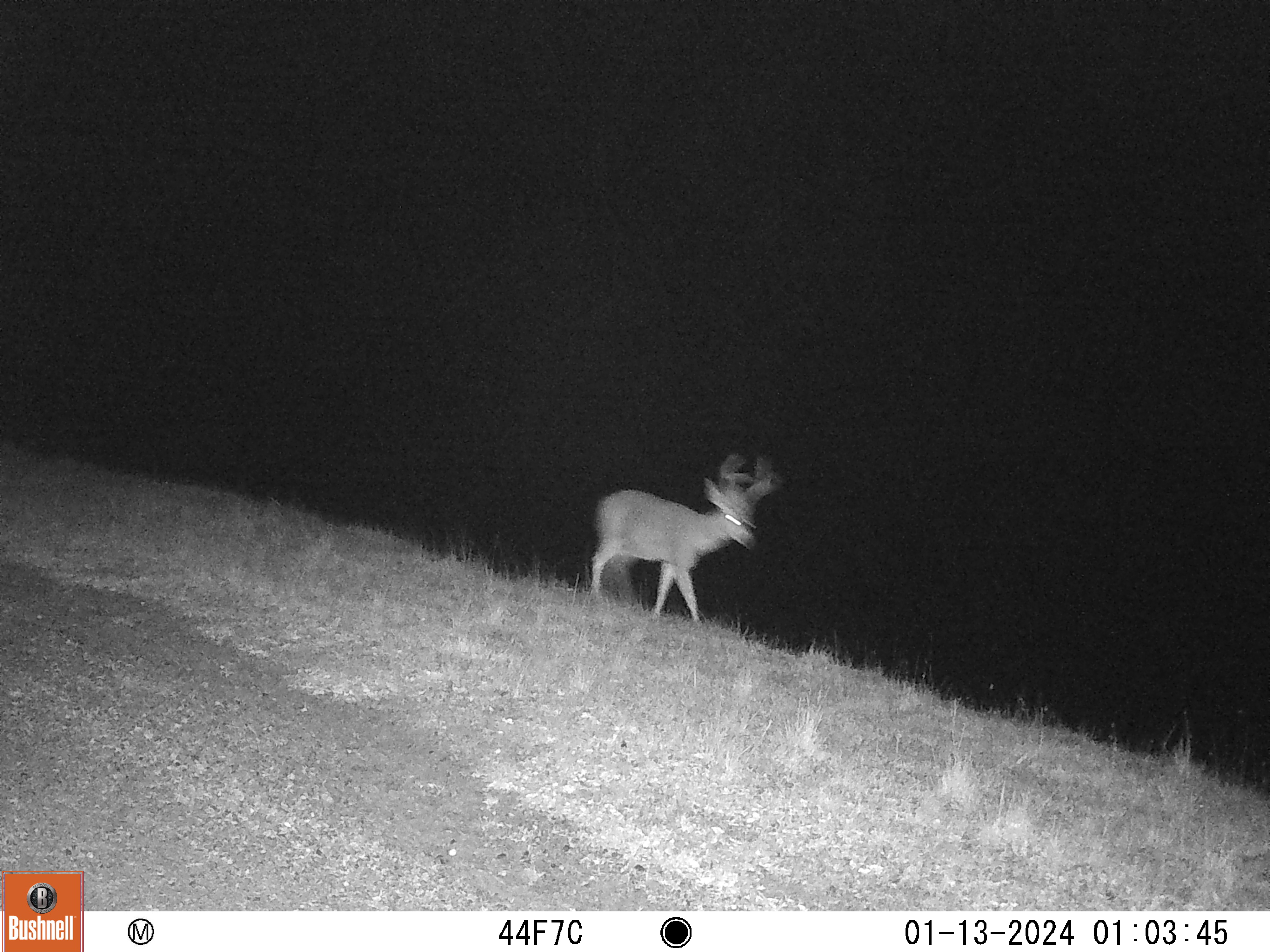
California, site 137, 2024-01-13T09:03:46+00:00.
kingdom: Animalia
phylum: Chordata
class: Mammalia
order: Artiodactyla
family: Cervidae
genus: Odocoileus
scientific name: Odocoileus hemionus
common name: mule deer